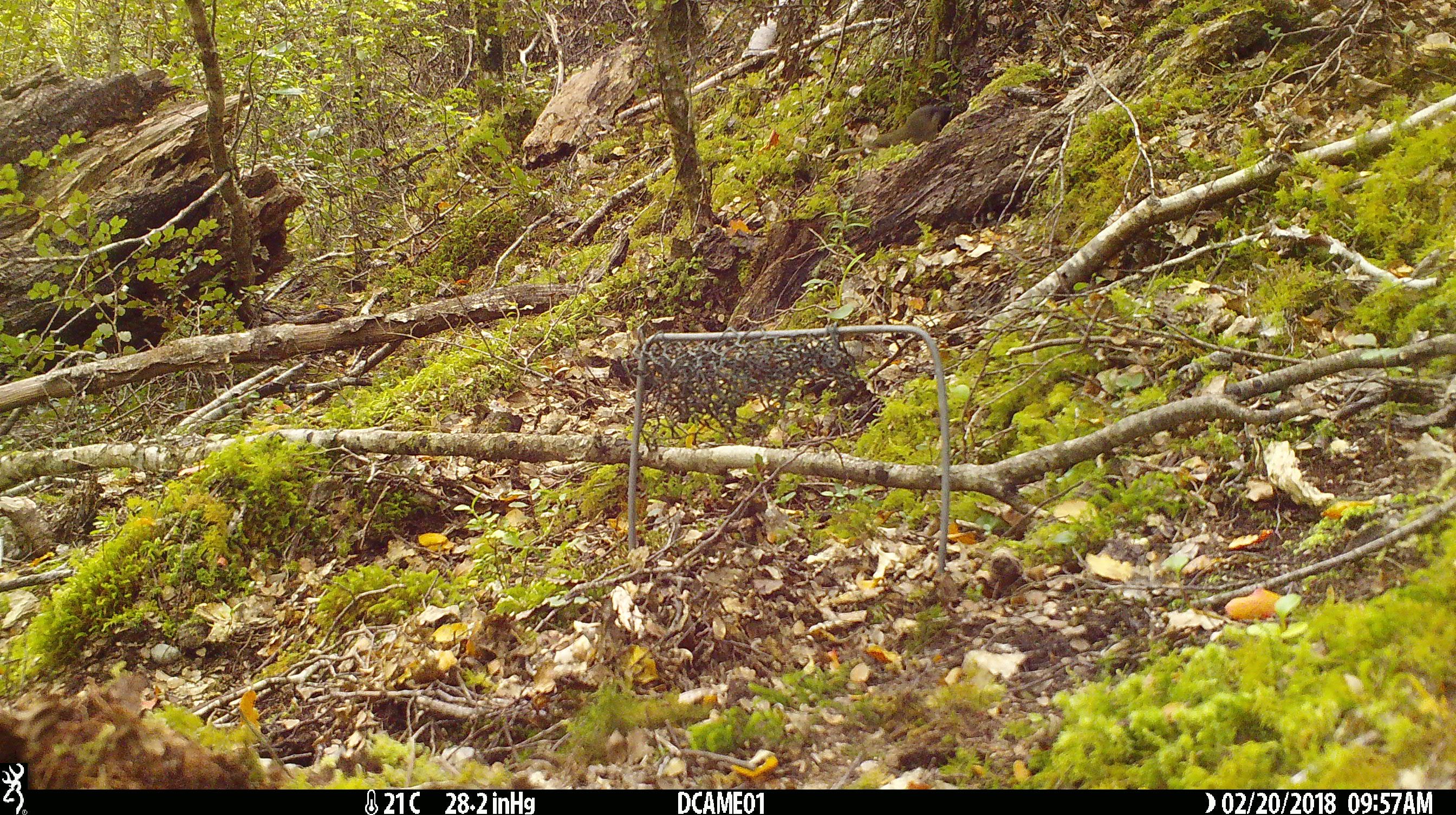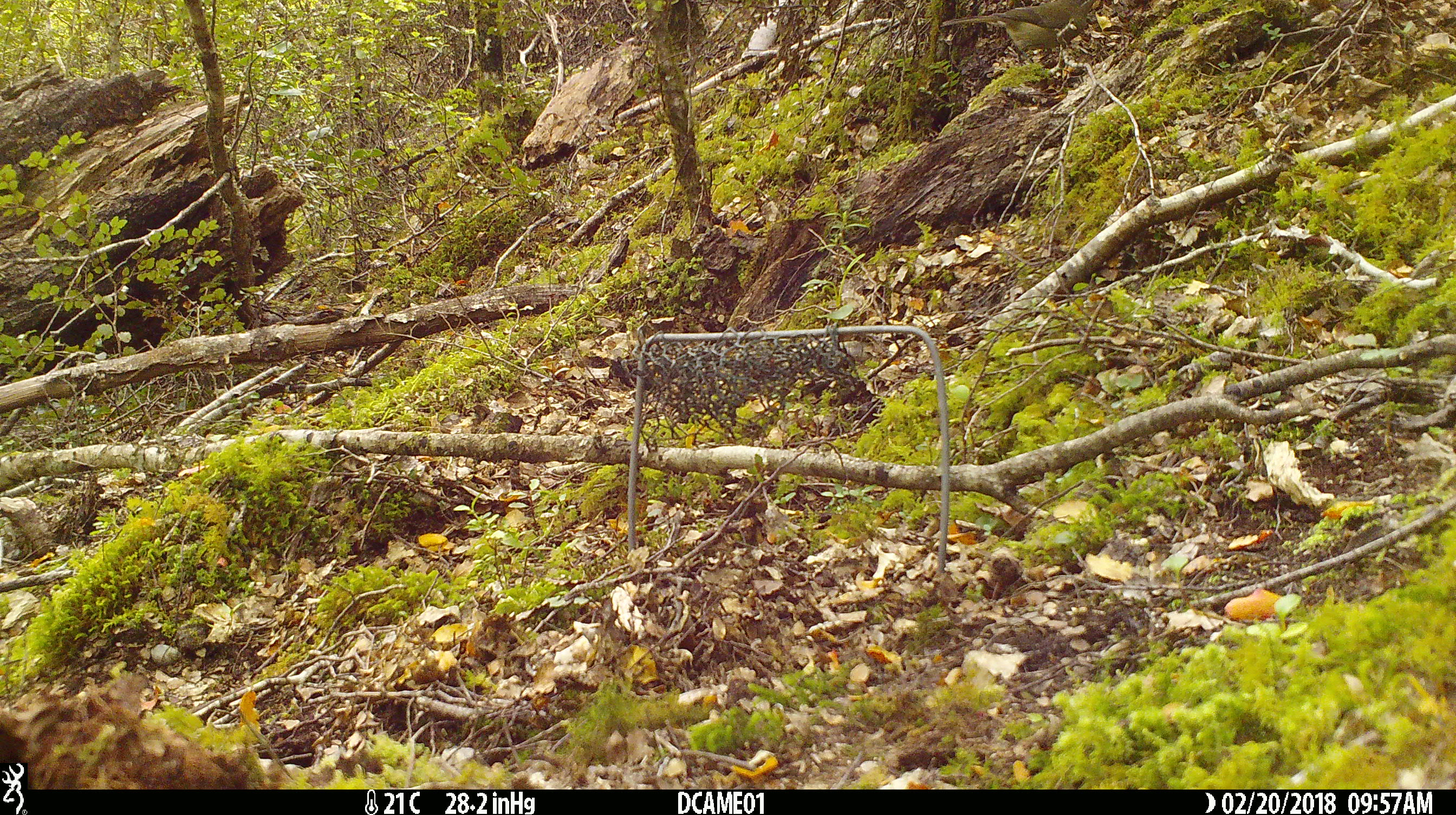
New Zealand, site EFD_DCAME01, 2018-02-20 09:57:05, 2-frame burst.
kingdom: Animalia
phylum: Chordata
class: Aves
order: Passeriformes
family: Meliphagidae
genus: Anthornis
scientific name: Anthornis melanura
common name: new zealand bellbird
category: bellbird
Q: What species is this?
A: Bellbird (new zealand bellbird) (Anthornis melanura).